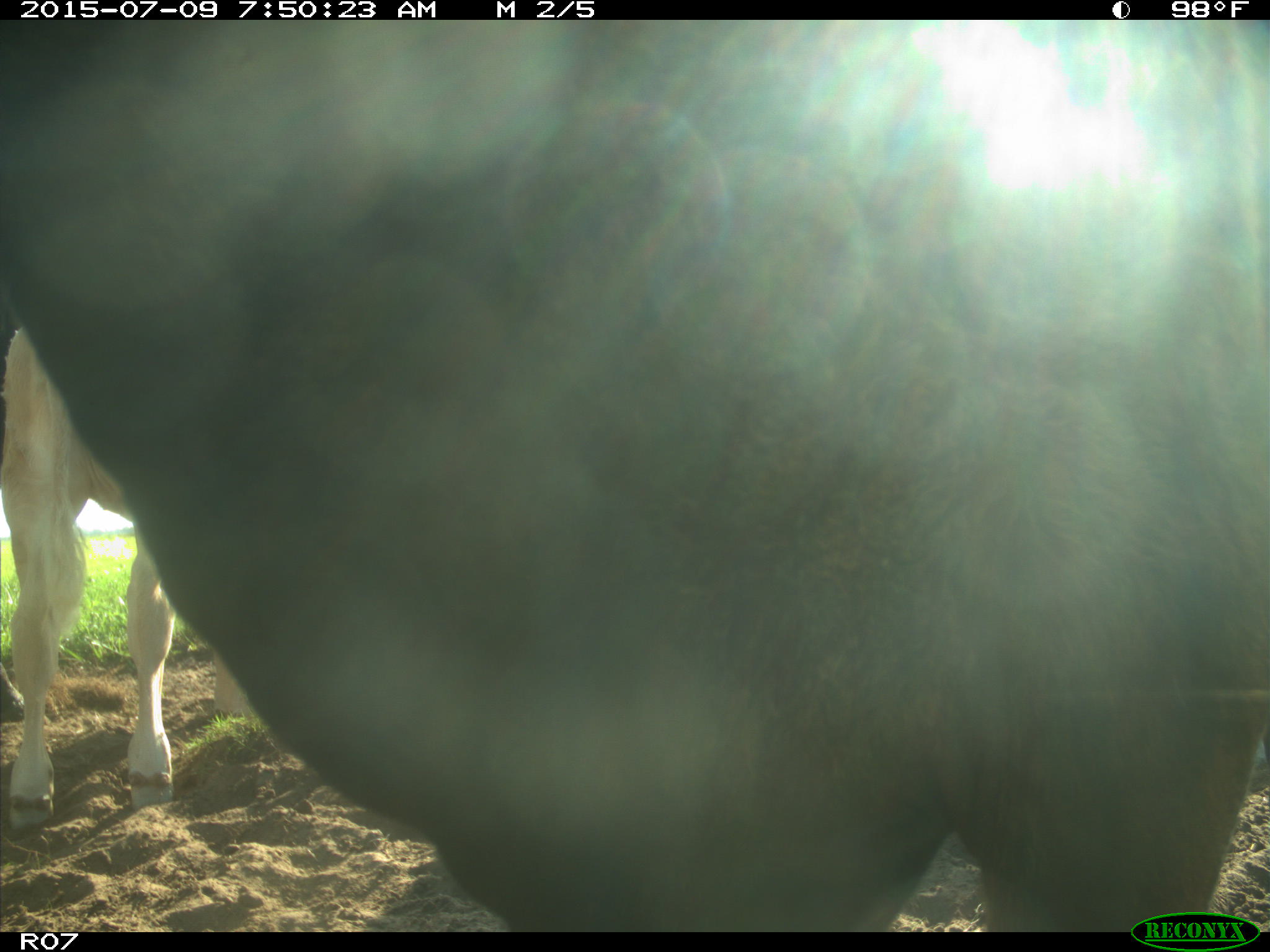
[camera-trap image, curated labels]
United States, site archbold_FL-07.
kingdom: Animalia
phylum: Chordata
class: Mammalia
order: Artiodactyla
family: Bovidae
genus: Bos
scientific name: Bos taurus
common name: domestic cow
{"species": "Bos taurus (domestic cow)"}